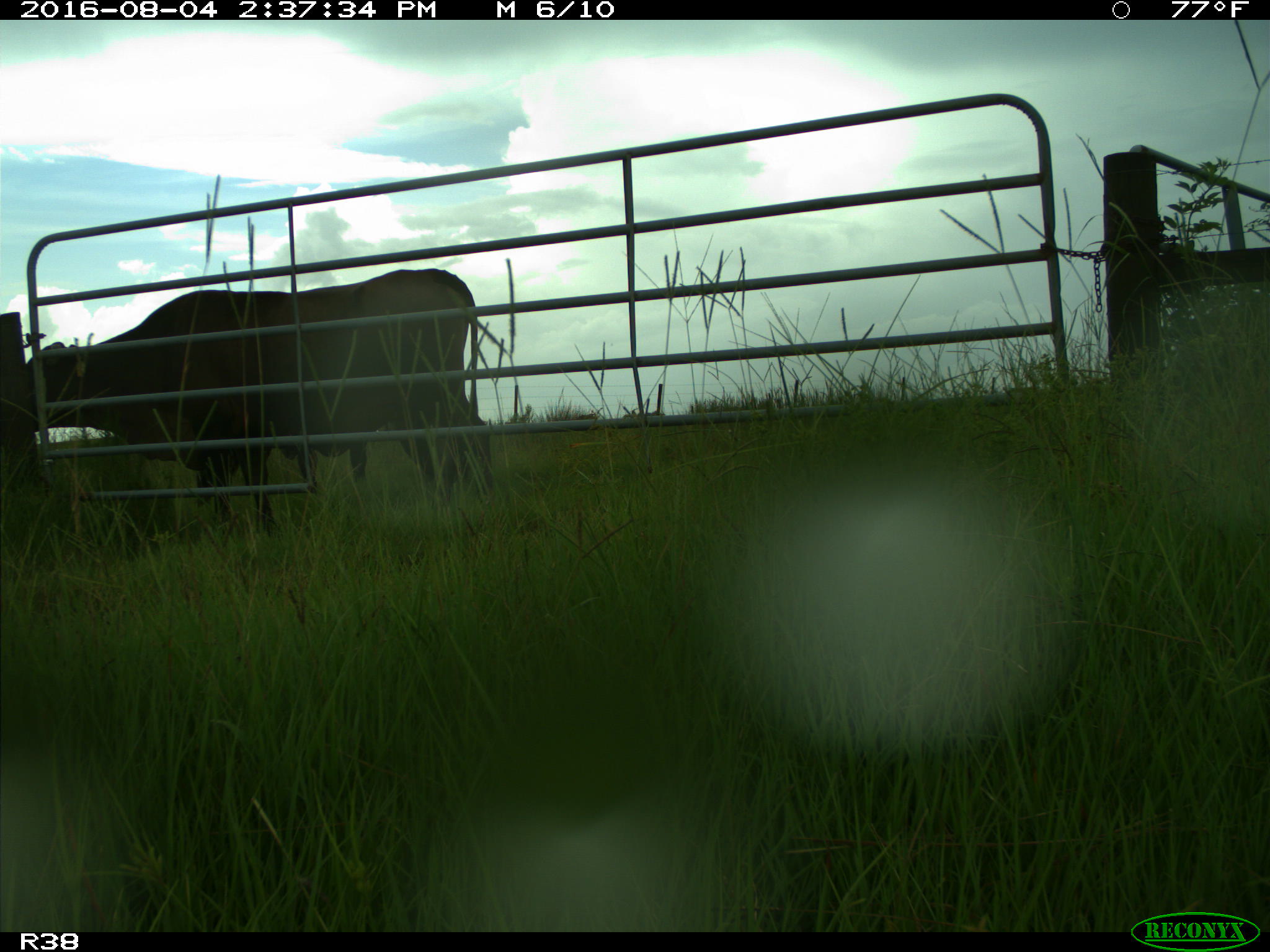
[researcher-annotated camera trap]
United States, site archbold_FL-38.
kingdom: Animalia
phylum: Chordata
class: Mammalia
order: Artiodactyla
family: Bovidae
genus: Bos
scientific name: Bos taurus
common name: domestic cow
Bos taurus (domestic cow).